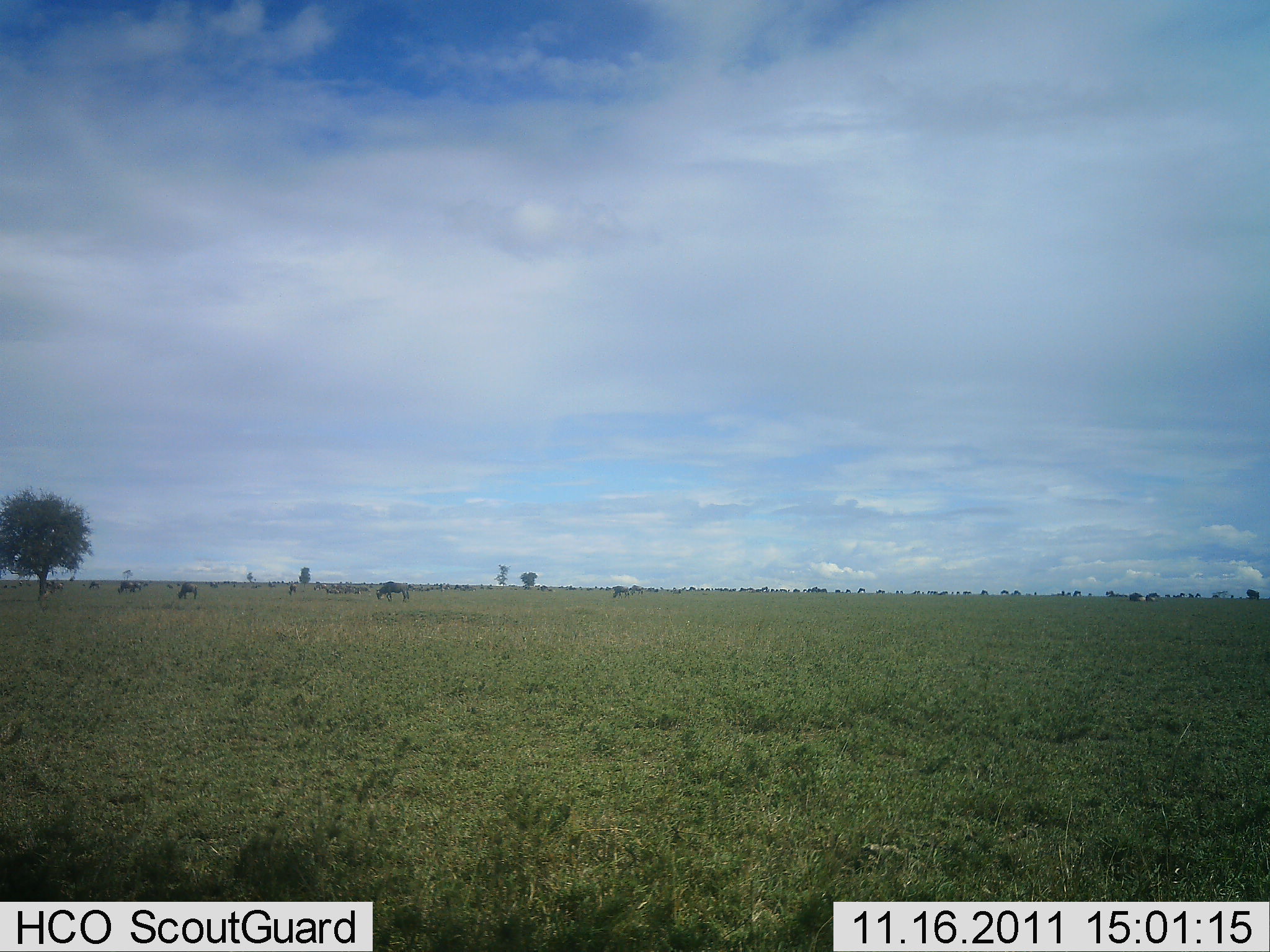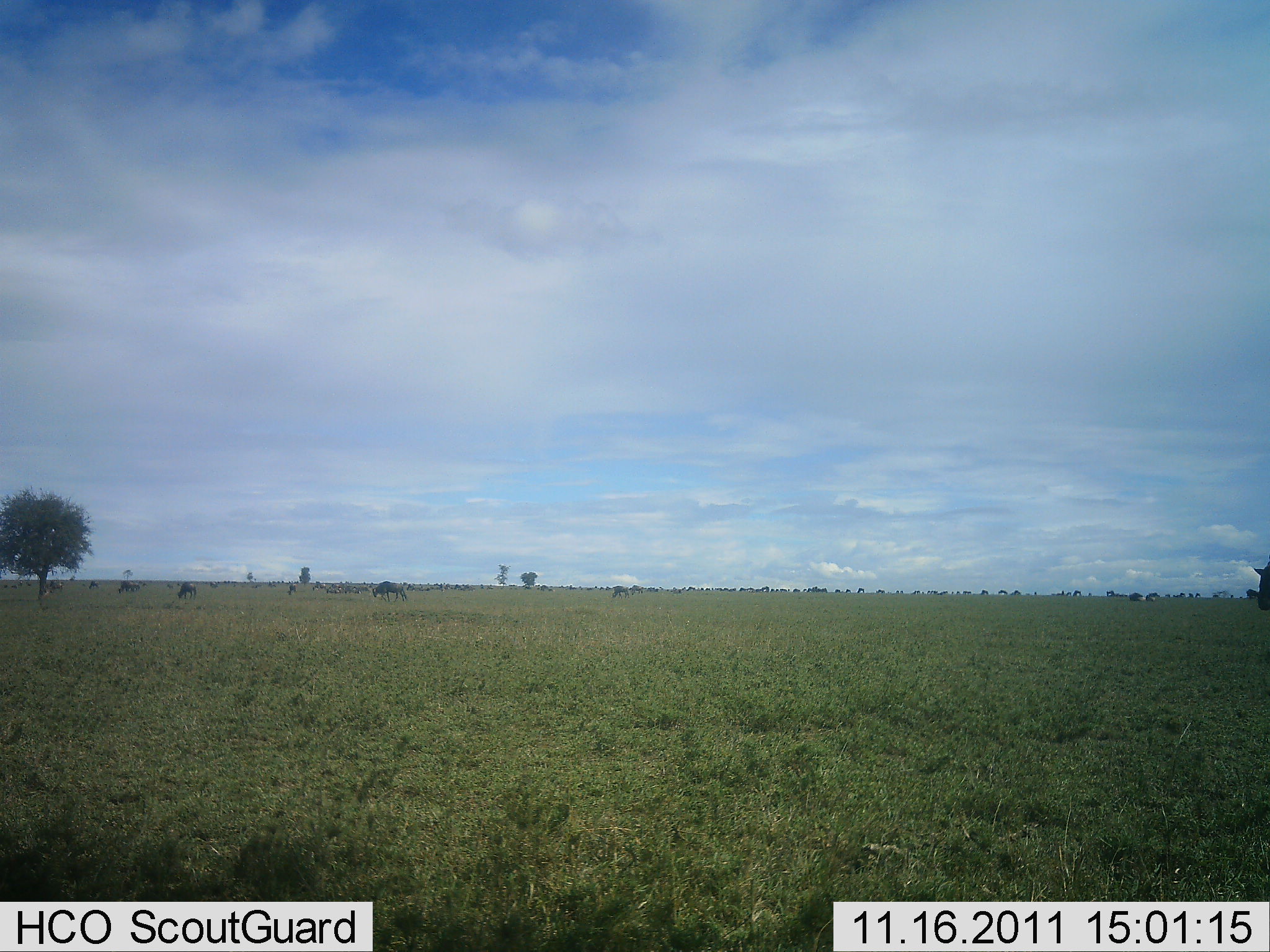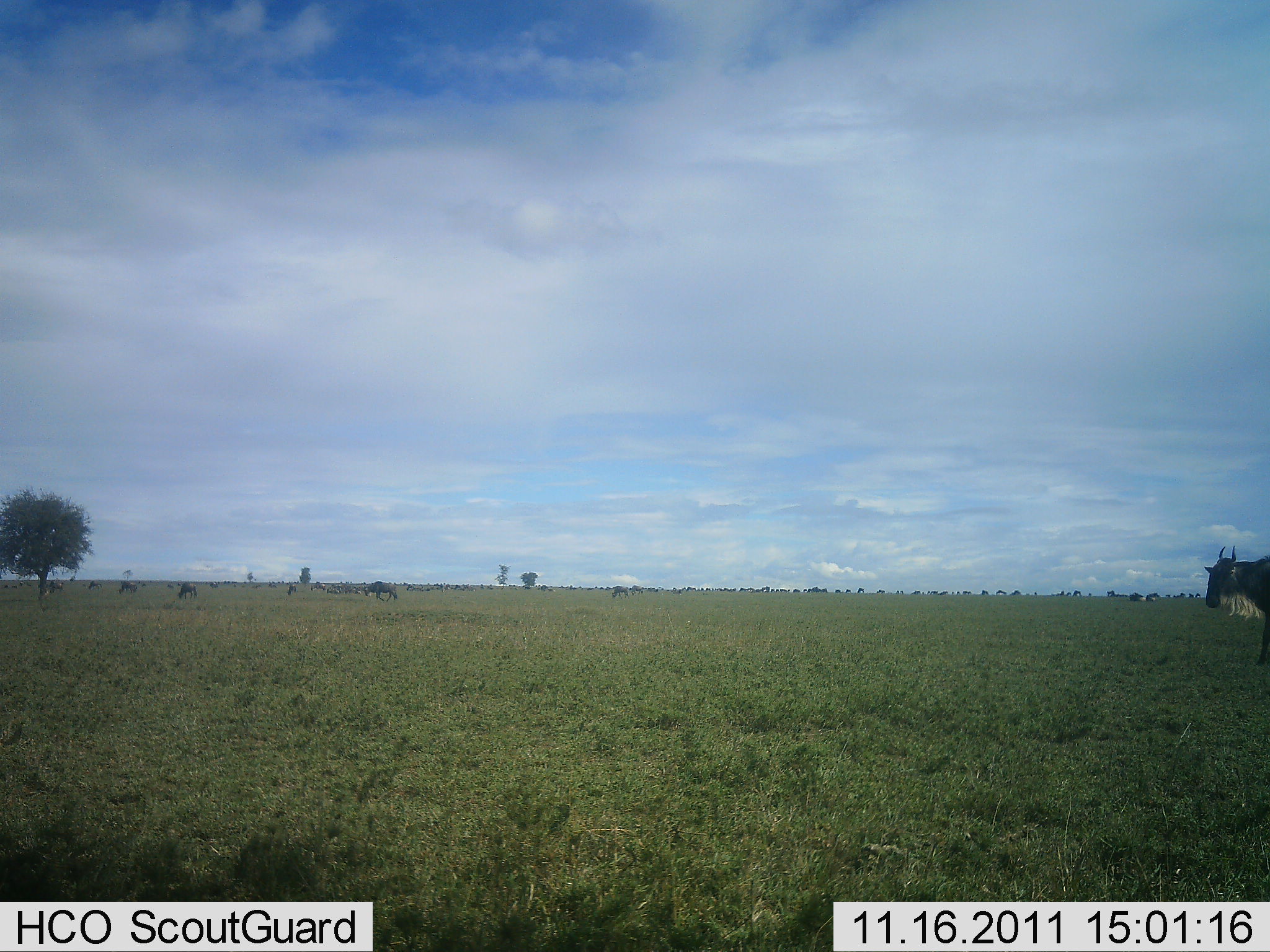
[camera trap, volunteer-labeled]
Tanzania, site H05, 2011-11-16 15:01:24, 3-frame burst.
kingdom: Animalia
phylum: Chordata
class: Mammalia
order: Artiodactyla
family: Bovidae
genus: Connochaetes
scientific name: Connochaetes taurinus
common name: blue wildebeest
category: wildebeest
Wildebeest (blue wildebeest) (Connochaetes taurinus), count 4. Behavior (volunteer vote fractions): standing 30%, resting 0%, moving 90%, interacting 0%. Young present (vote fraction): 0%. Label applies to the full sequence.